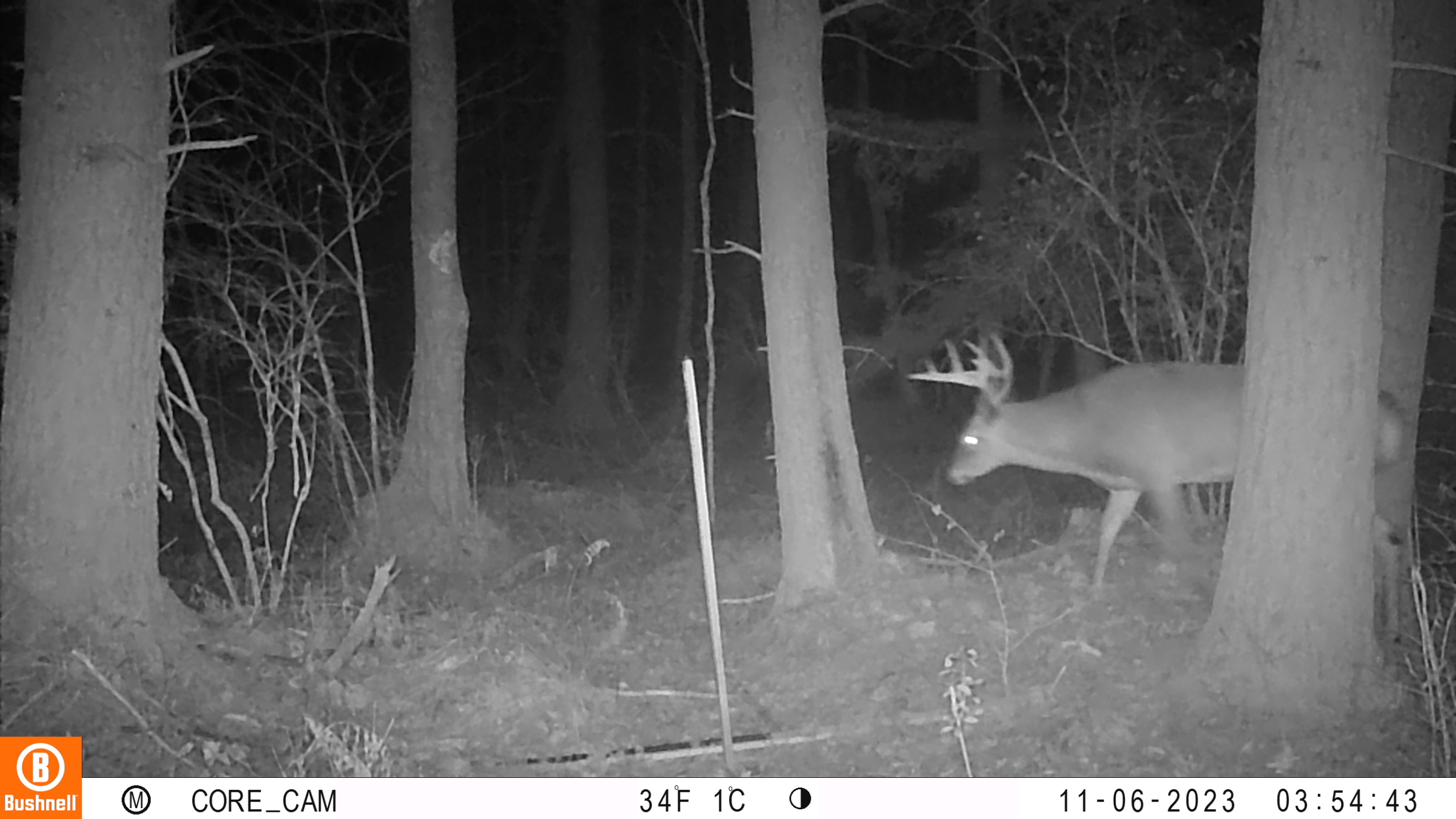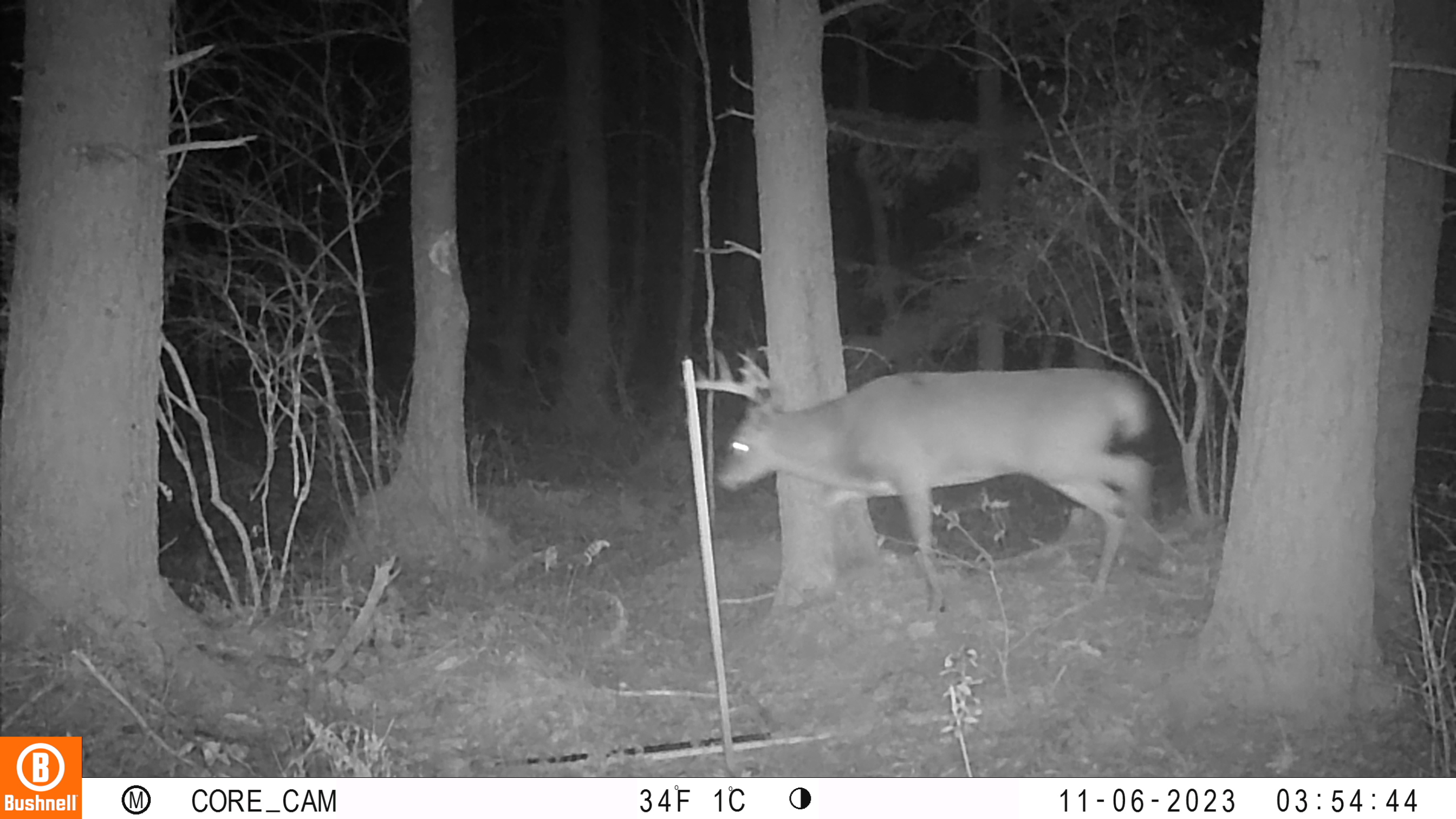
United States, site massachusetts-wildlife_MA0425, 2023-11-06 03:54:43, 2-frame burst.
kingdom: Animalia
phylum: Chordata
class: Mammalia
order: Artiodactyla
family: Cervidae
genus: Odocoileus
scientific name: Odocoileus virginianus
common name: white-tailed deer